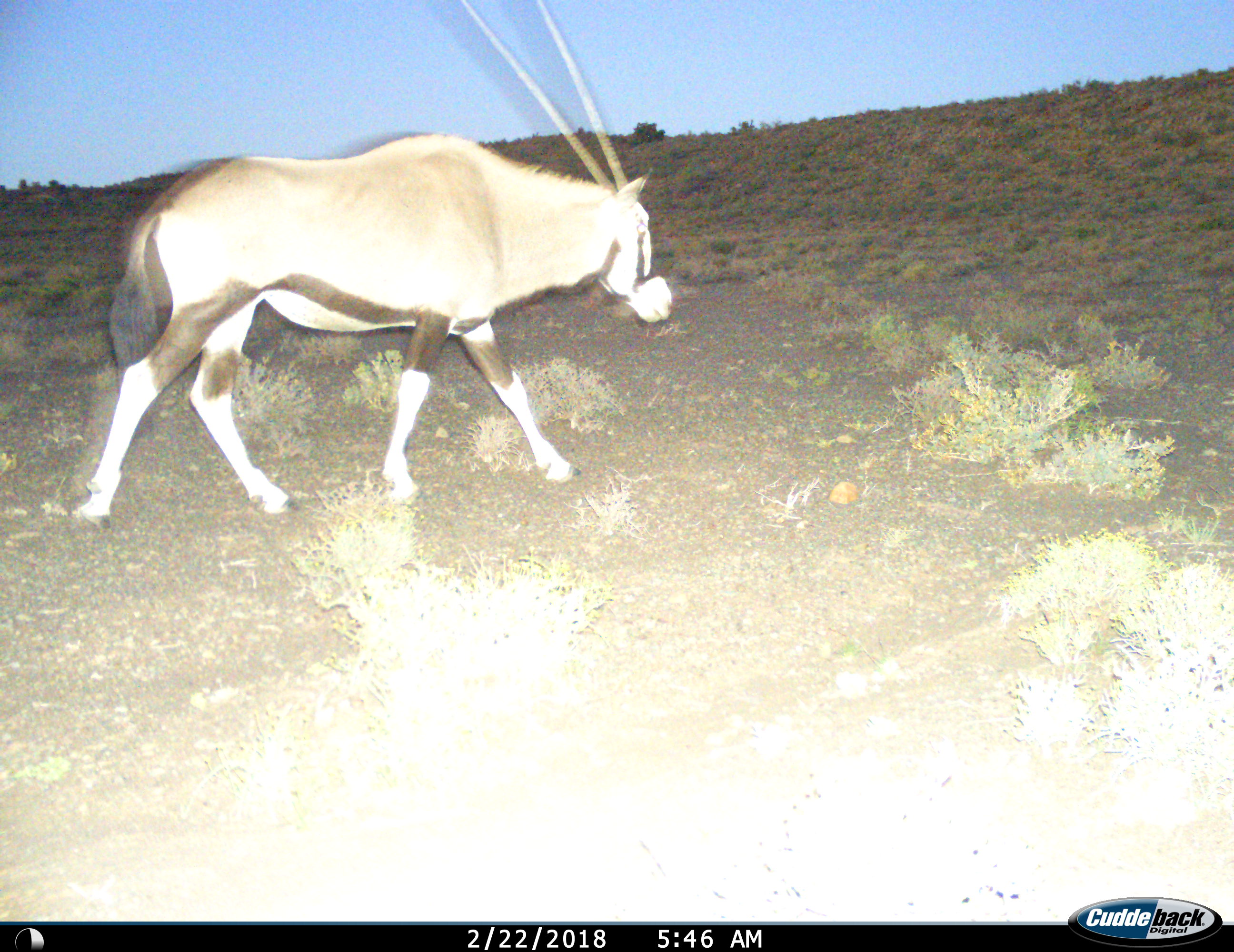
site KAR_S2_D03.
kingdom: Animalia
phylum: Chordata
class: Mammalia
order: Artiodactyla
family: Bovidae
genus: Oryx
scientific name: Oryx gazella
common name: gemsbok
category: oryx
Oryx (gemsbok) (Oryx gazella), count 1. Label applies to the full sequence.